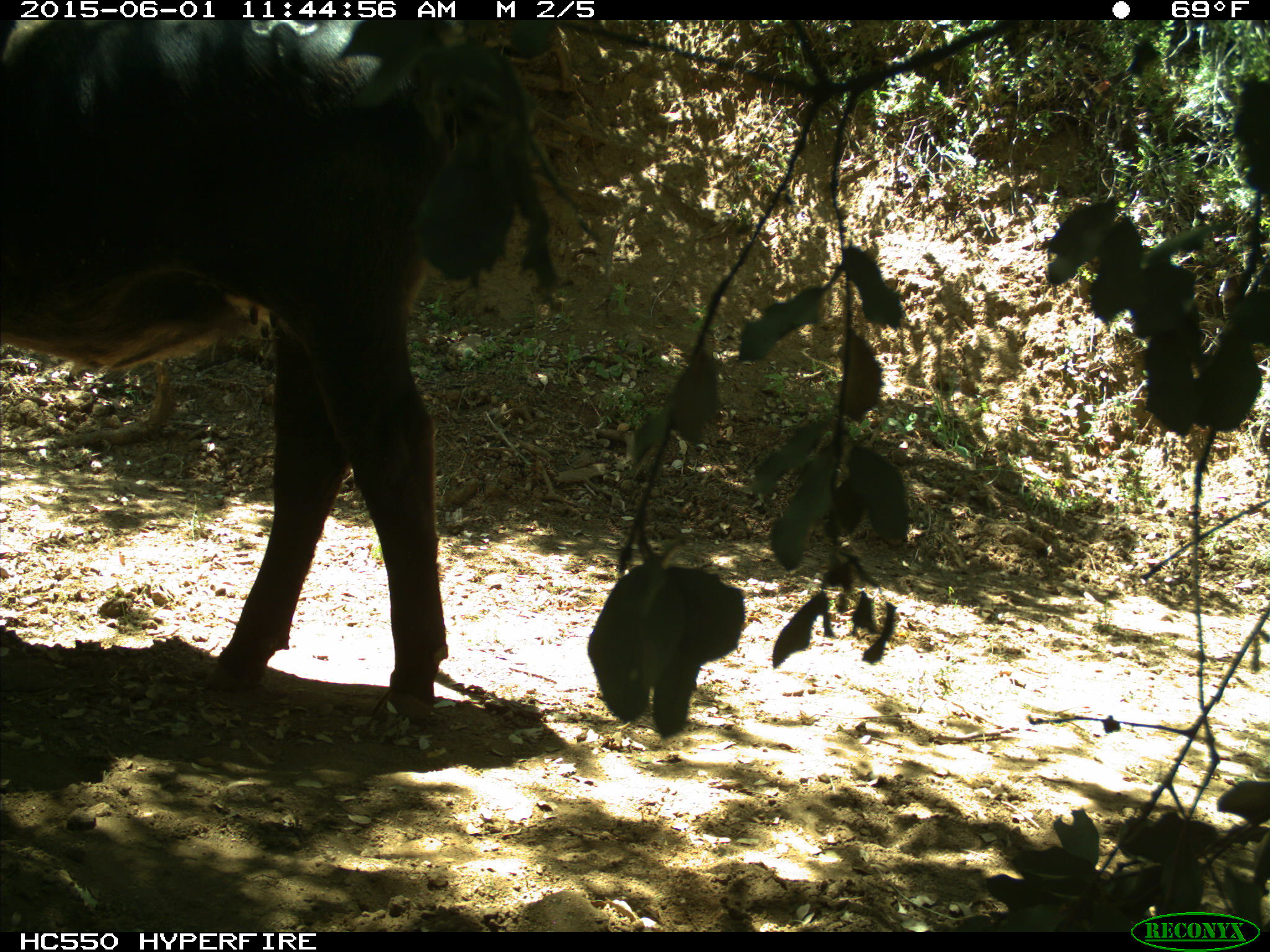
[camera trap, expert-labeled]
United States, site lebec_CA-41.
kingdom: Animalia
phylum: Chordata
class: Mammalia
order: Artiodactyla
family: Bovidae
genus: Bos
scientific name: Bos taurus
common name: domestic cow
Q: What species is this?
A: Bos taurus (domestic cow).